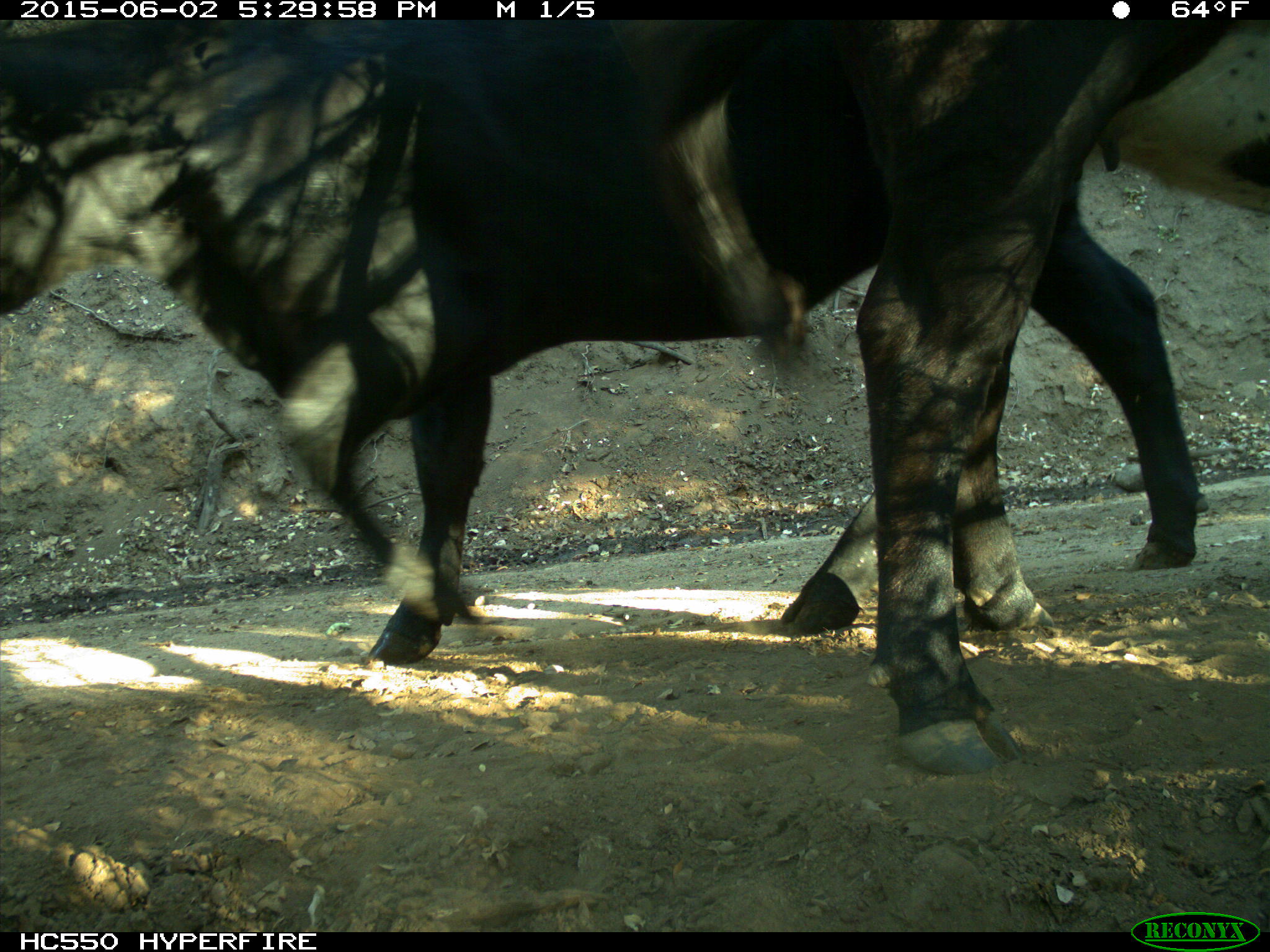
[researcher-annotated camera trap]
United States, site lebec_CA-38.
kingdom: Animalia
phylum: Chordata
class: Mammalia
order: Artiodactyla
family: Bovidae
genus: Bos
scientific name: Bos taurus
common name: domestic cow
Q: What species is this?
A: Bos taurus (domestic cow).